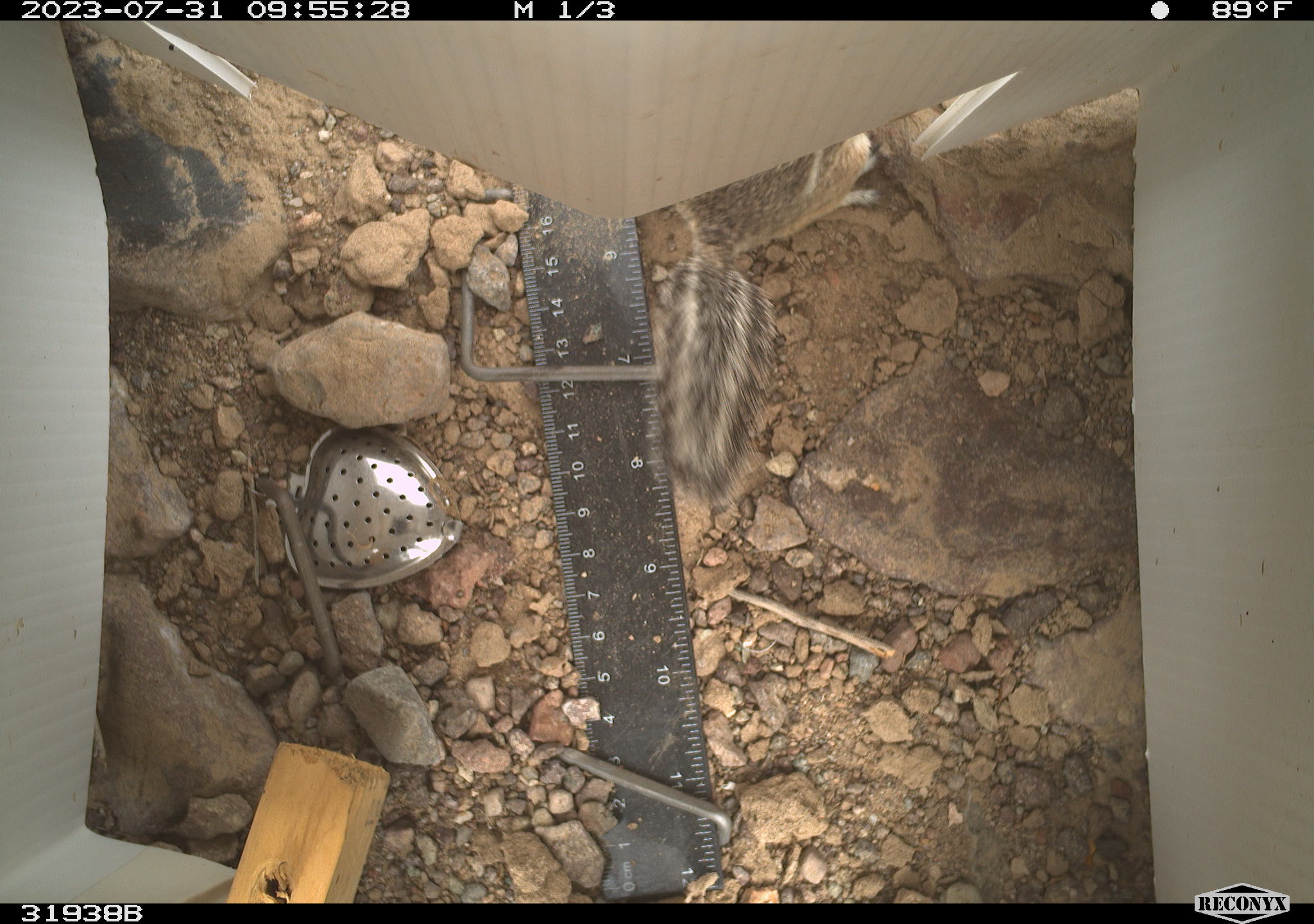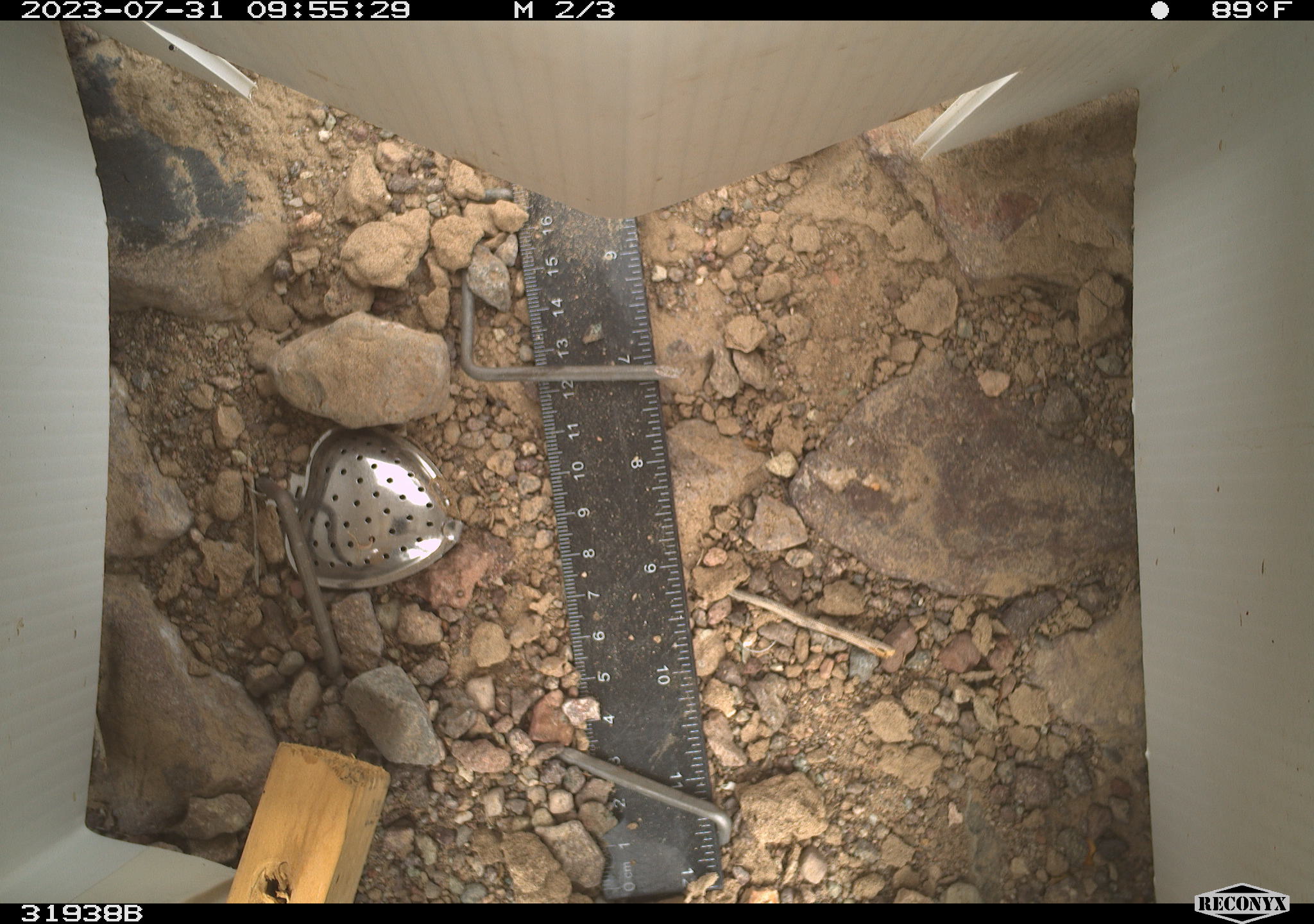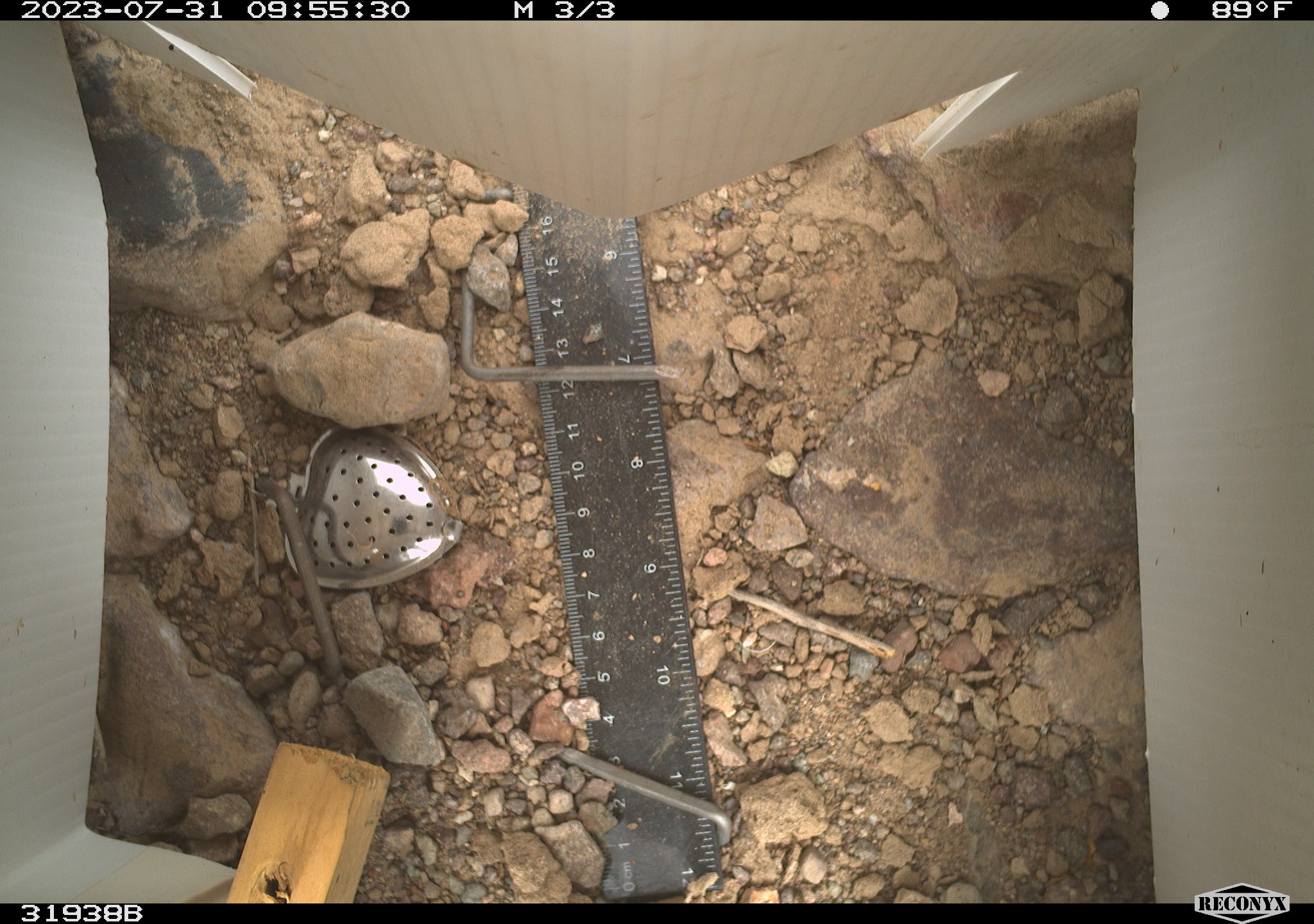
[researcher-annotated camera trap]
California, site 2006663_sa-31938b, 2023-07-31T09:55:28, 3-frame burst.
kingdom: Animalia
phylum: Chordata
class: Mammalia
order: Rodentia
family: Sciuridae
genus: Ammospermophilus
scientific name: Ammospermophilus leucurus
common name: white-tailed antelope squirrel